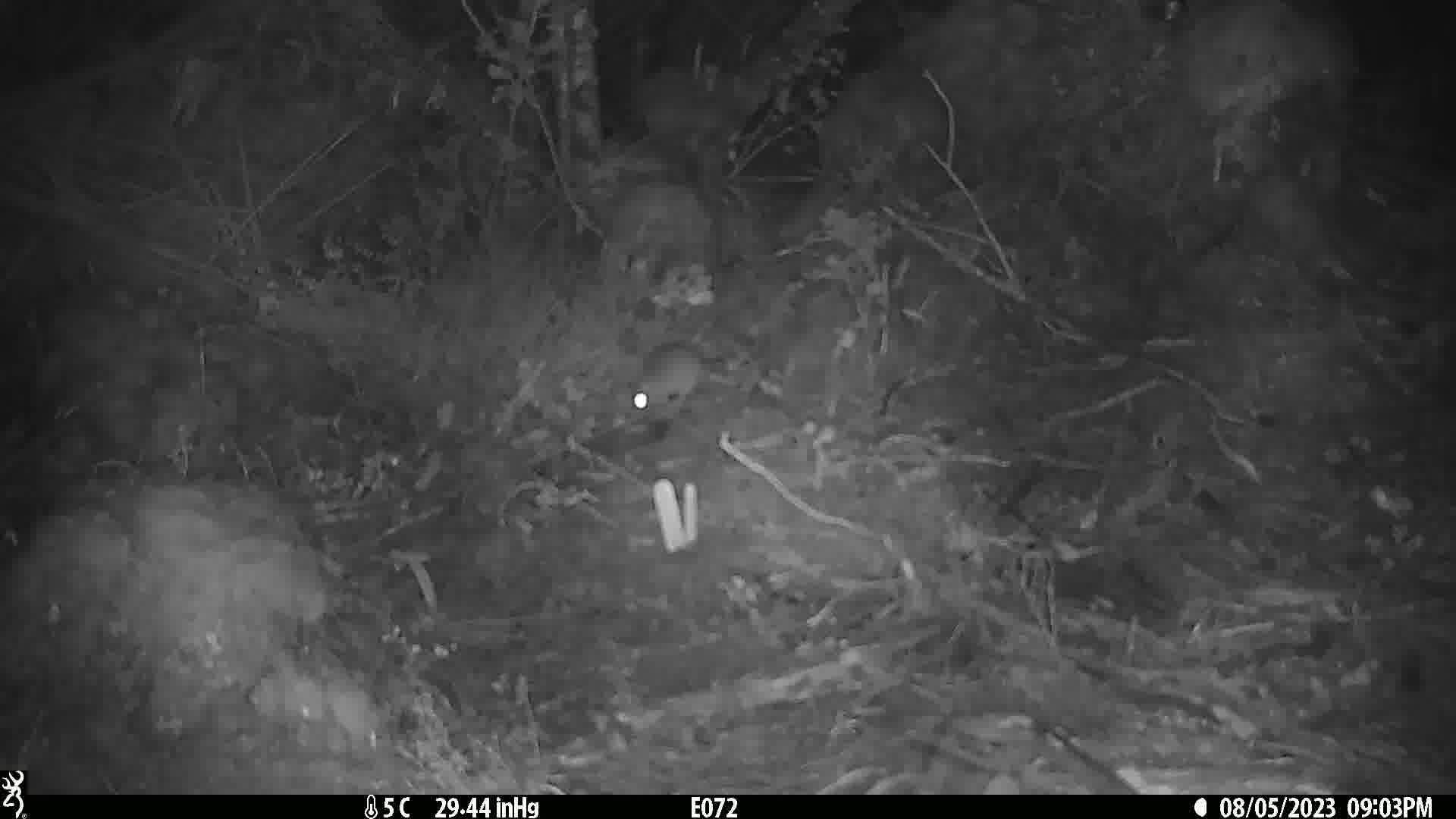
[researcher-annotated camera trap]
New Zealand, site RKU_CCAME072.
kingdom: Animalia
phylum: Chordata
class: Mammalia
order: Rodentia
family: Muridae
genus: Rattus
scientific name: Rattus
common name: rat